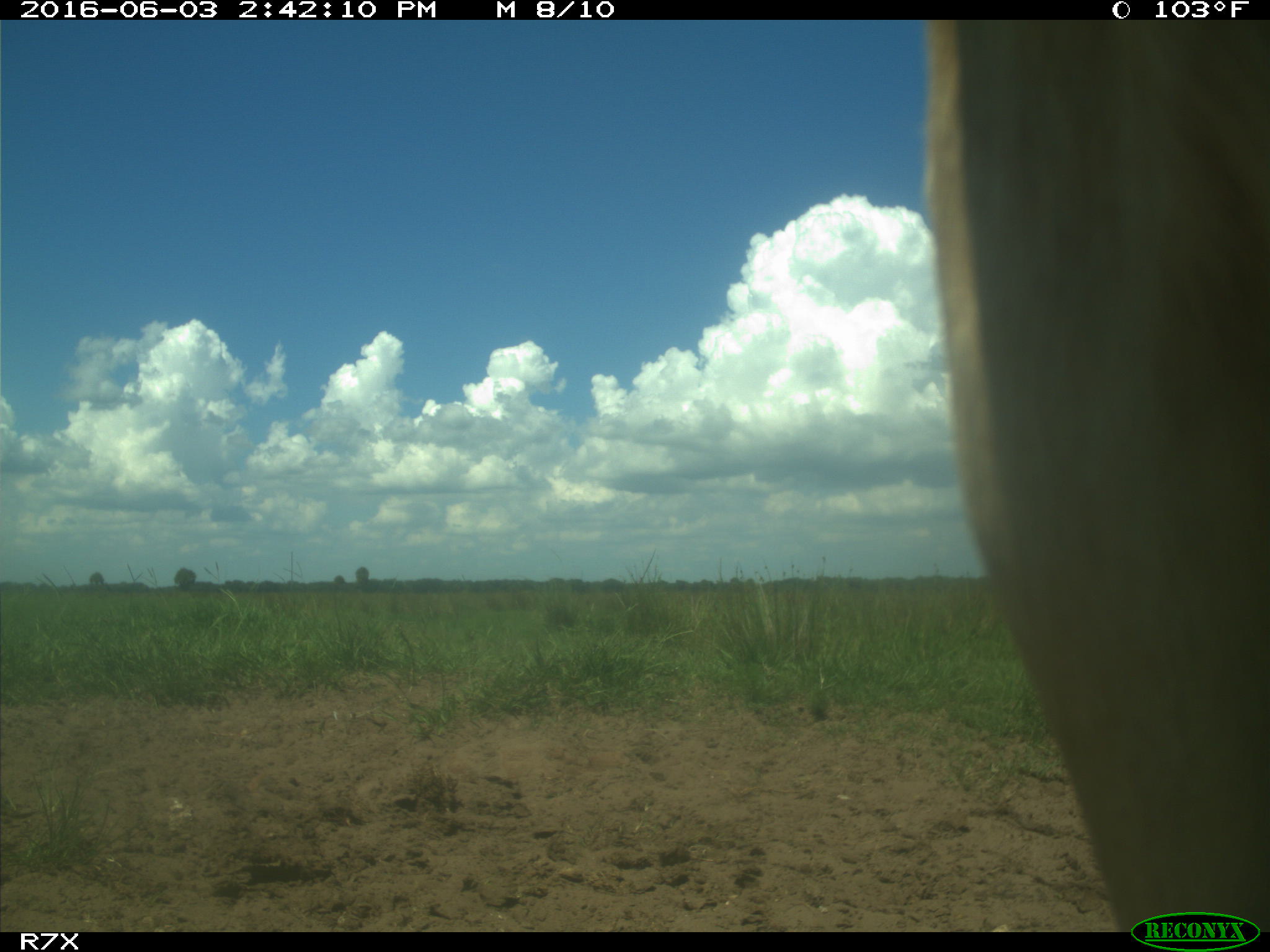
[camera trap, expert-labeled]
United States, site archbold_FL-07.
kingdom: Animalia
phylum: Chordata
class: Mammalia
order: Artiodactyla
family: Bovidae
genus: Bos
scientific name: Bos taurus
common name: domestic cow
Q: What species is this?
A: Bos taurus (domestic cow).